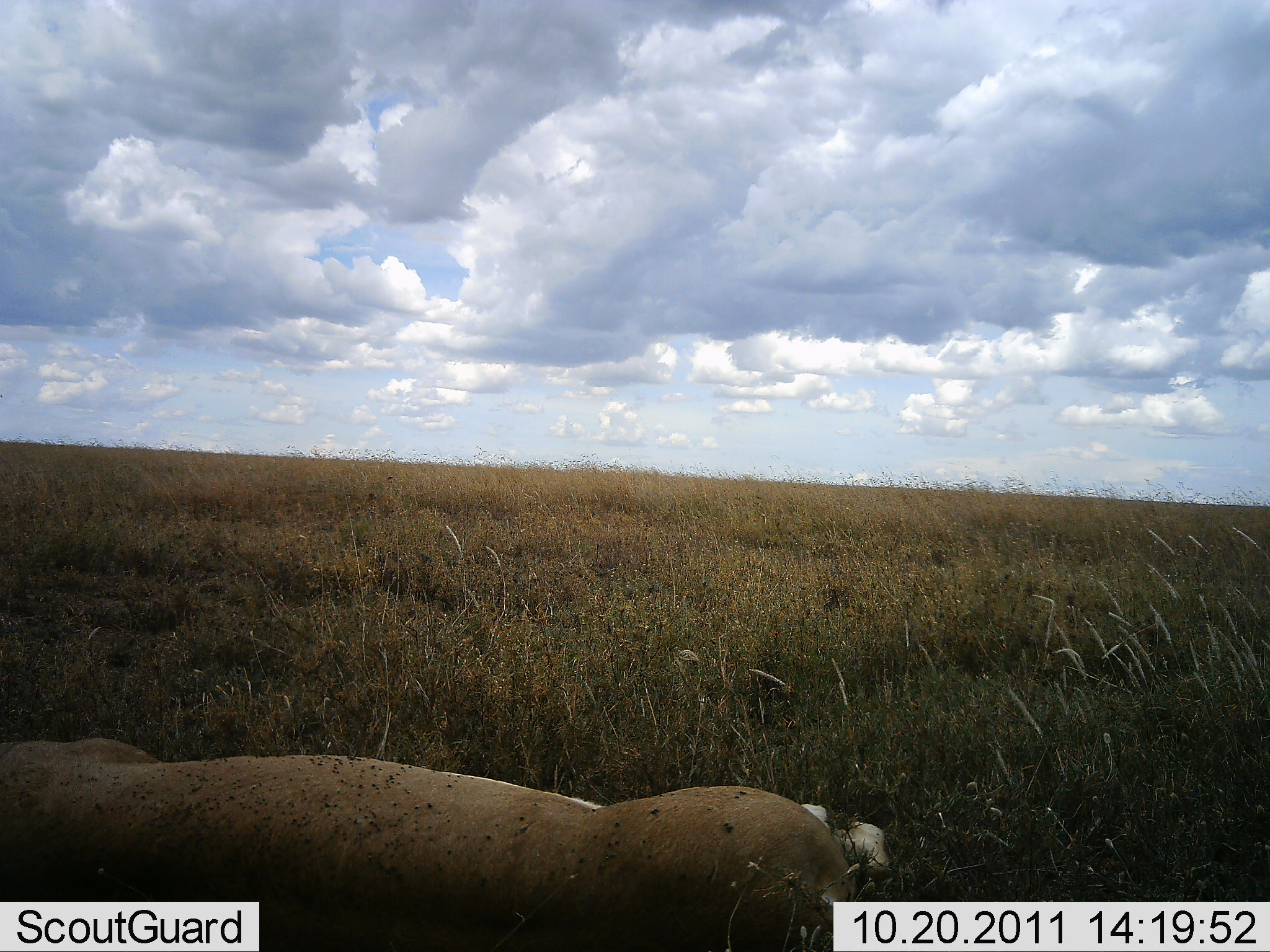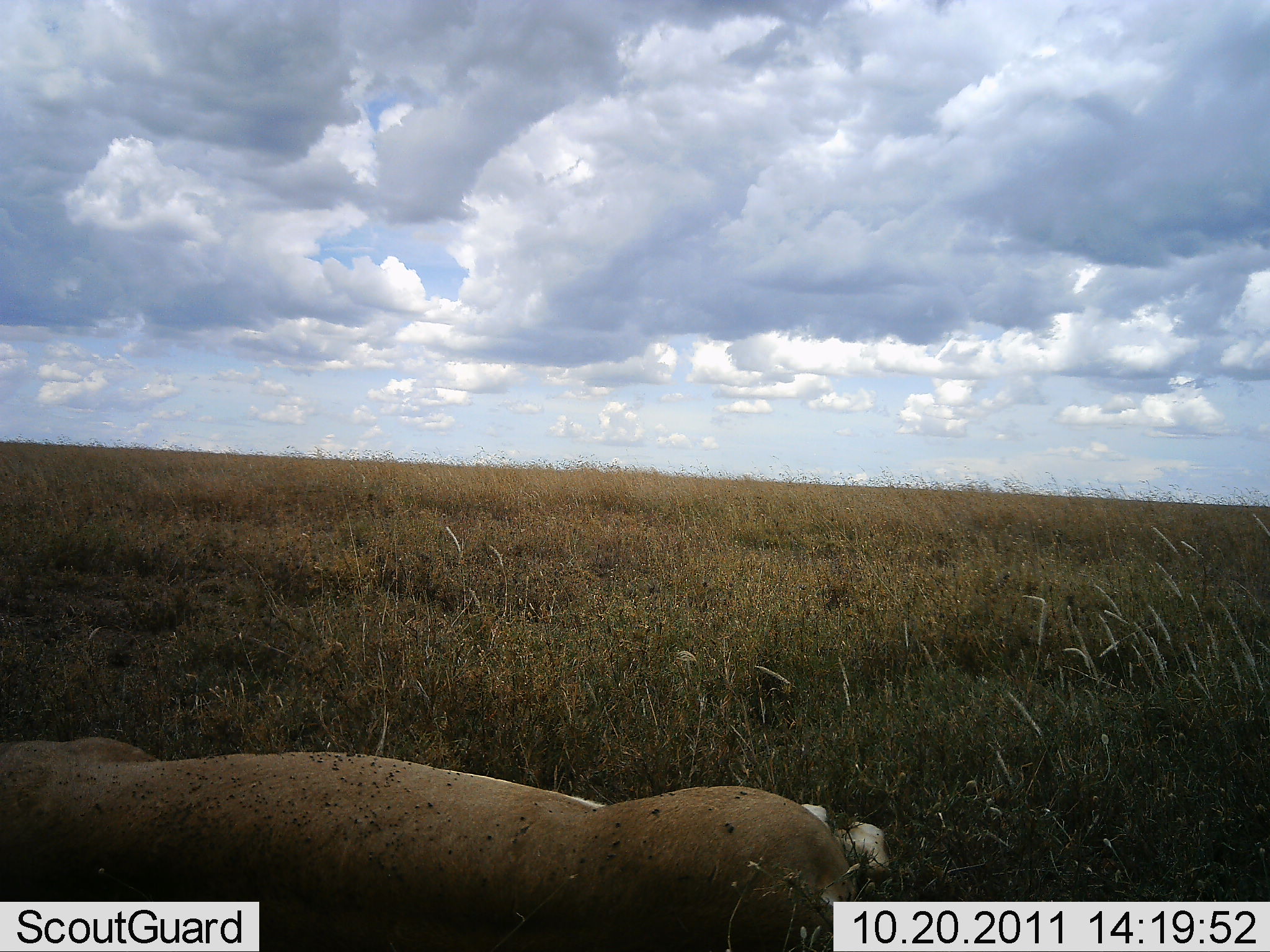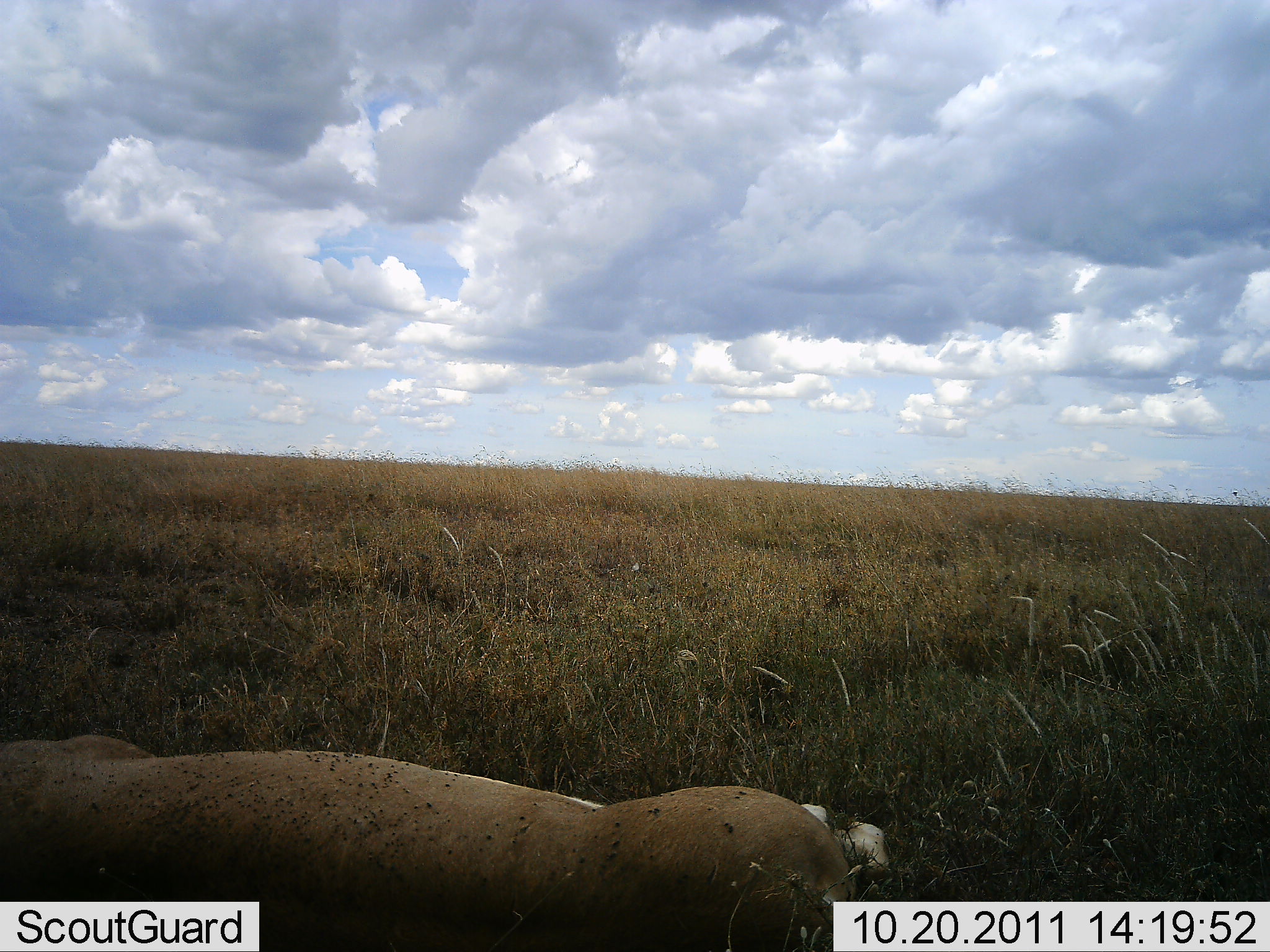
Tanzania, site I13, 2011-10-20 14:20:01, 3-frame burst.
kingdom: Animalia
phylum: Chordata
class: Mammalia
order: Carnivora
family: Felidae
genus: Panthera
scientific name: Panthera leo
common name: lion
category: lionfemale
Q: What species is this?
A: Lionfemale (lion) (Panthera leo).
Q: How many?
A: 1.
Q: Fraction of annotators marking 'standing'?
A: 0%.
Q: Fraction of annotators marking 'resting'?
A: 100%.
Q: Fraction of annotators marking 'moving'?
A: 0%.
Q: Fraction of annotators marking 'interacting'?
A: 0%.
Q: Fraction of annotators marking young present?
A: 0%.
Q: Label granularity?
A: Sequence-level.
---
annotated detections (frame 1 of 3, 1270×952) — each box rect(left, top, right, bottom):
animal: rect(1, 736, 891, 952)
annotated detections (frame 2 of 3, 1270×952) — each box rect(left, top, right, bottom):
animal: rect(1, 738, 890, 952)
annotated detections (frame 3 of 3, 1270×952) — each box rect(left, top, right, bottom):
animal: rect(1, 734, 888, 952)